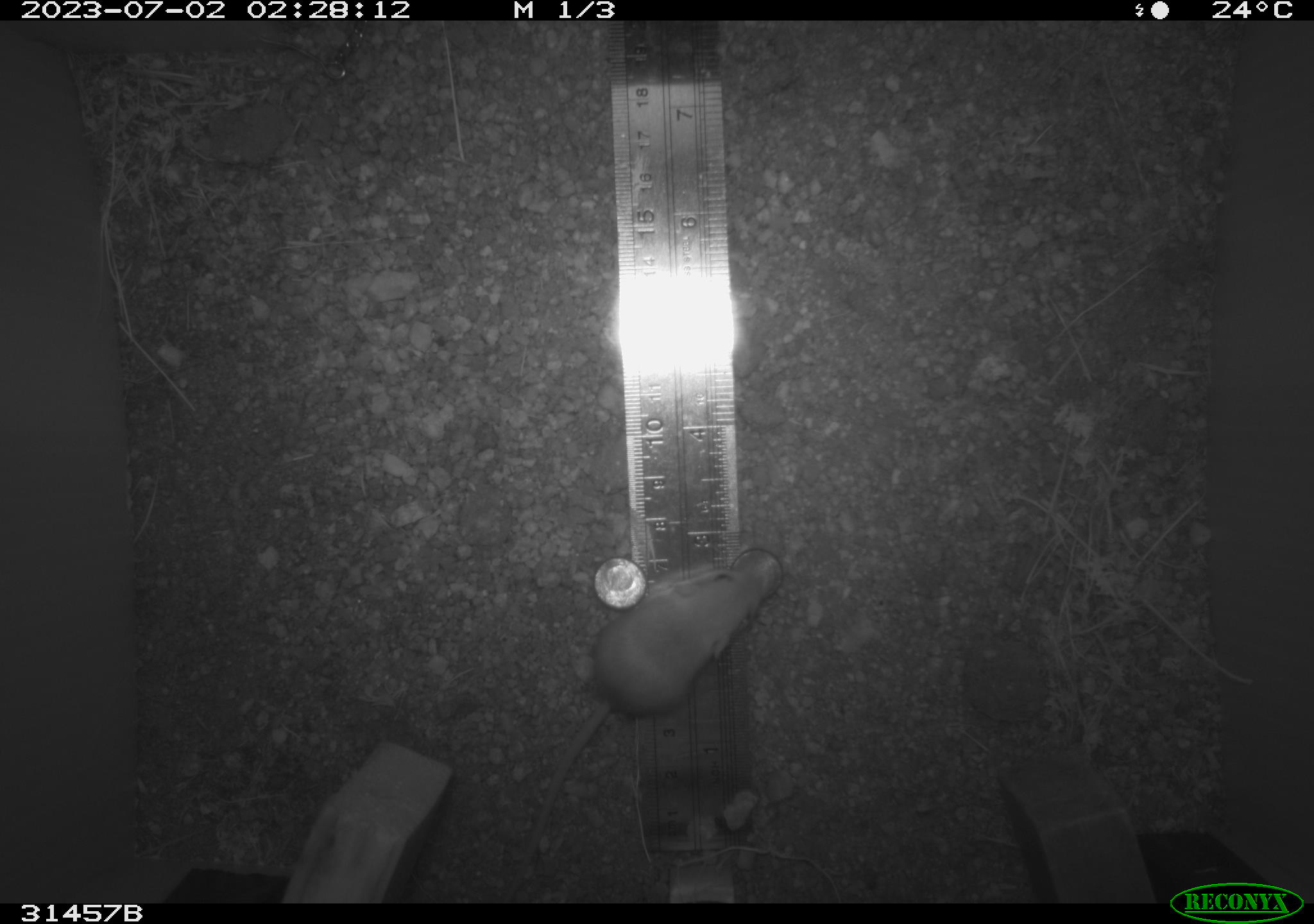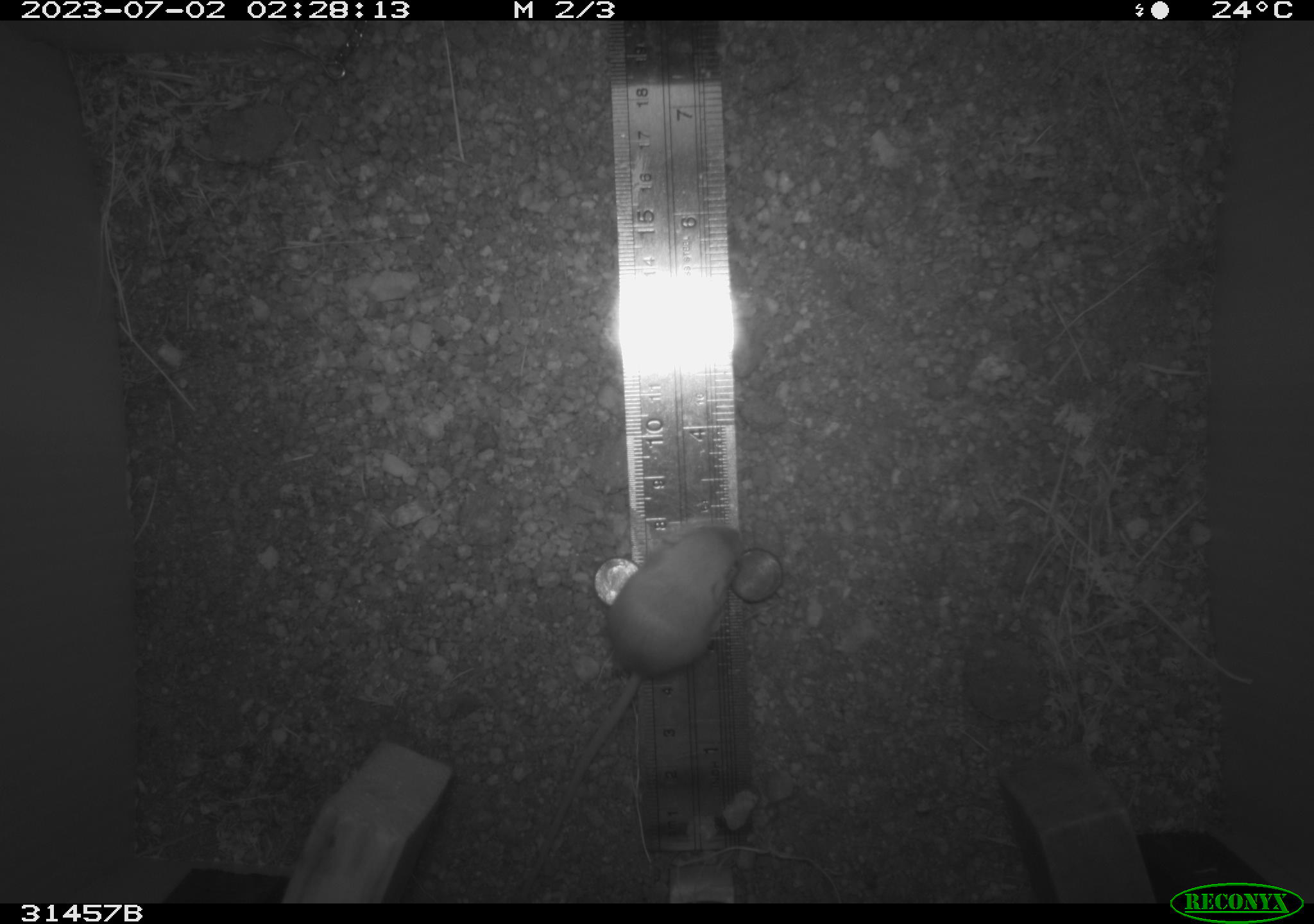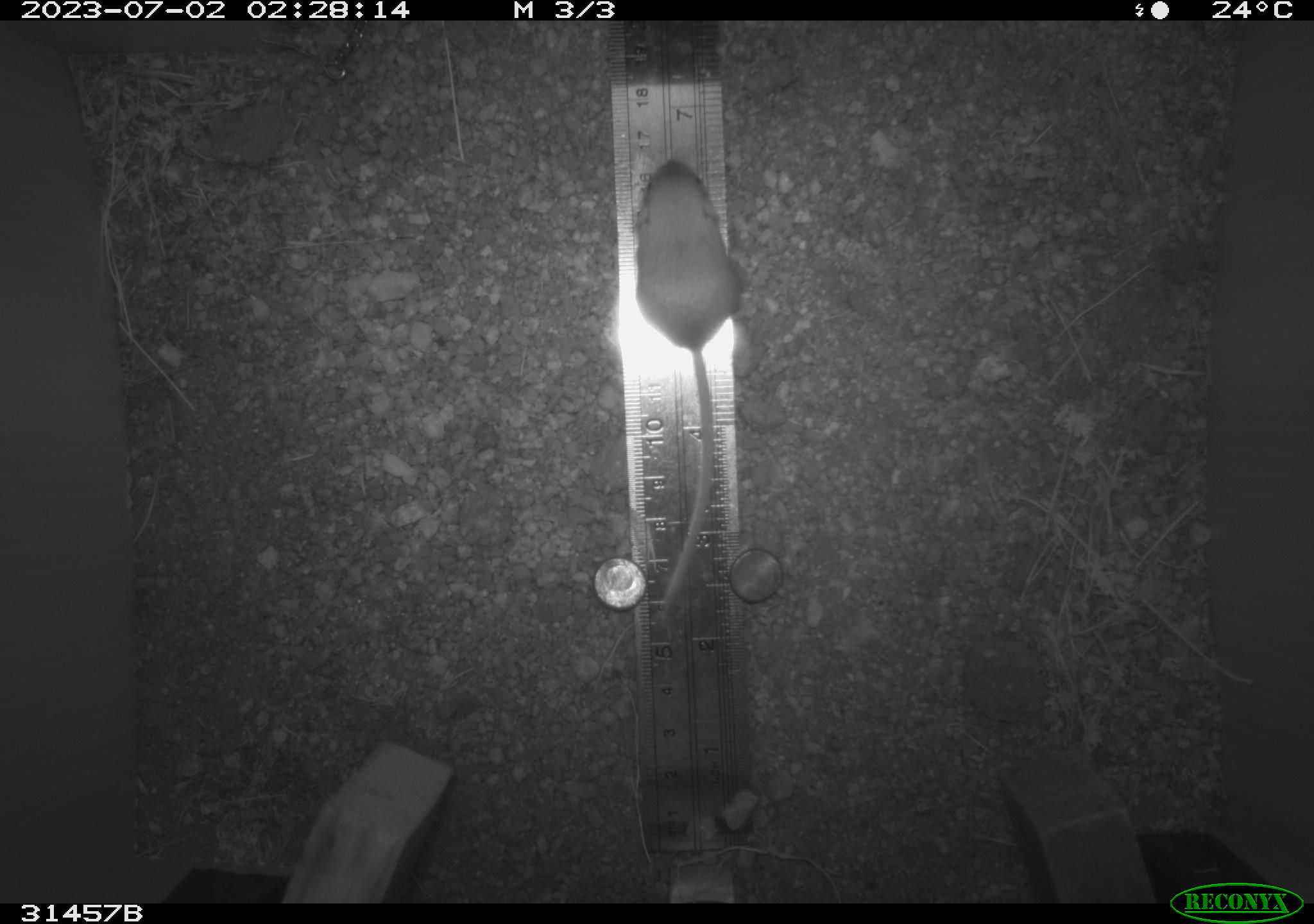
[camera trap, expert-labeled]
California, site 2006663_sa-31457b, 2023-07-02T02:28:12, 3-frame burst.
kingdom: Animalia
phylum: Chordata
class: Mammalia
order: Rodentia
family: Heteromyidae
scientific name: Heteromyidae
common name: kangaroo rats and pocket mice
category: heteromyidae family